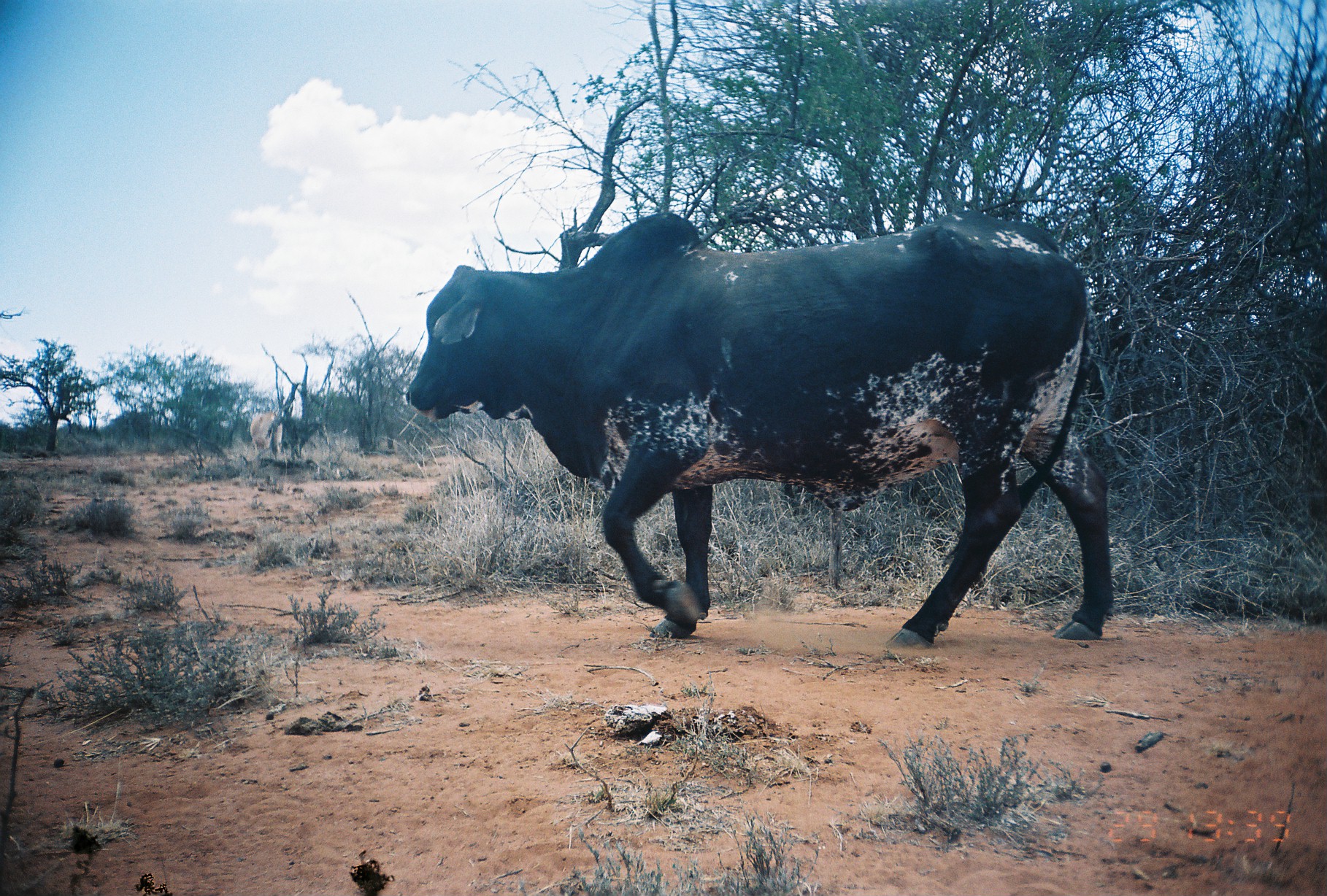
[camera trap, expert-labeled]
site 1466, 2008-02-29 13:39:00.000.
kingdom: Animalia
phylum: Chordata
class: Mammalia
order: Artiodactyla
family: Bovidae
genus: Bos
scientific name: Bos taurus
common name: domestic cattle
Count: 1.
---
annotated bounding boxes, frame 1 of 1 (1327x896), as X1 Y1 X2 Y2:
bos taurus: 403 210 1114 648; 250 411 283 455